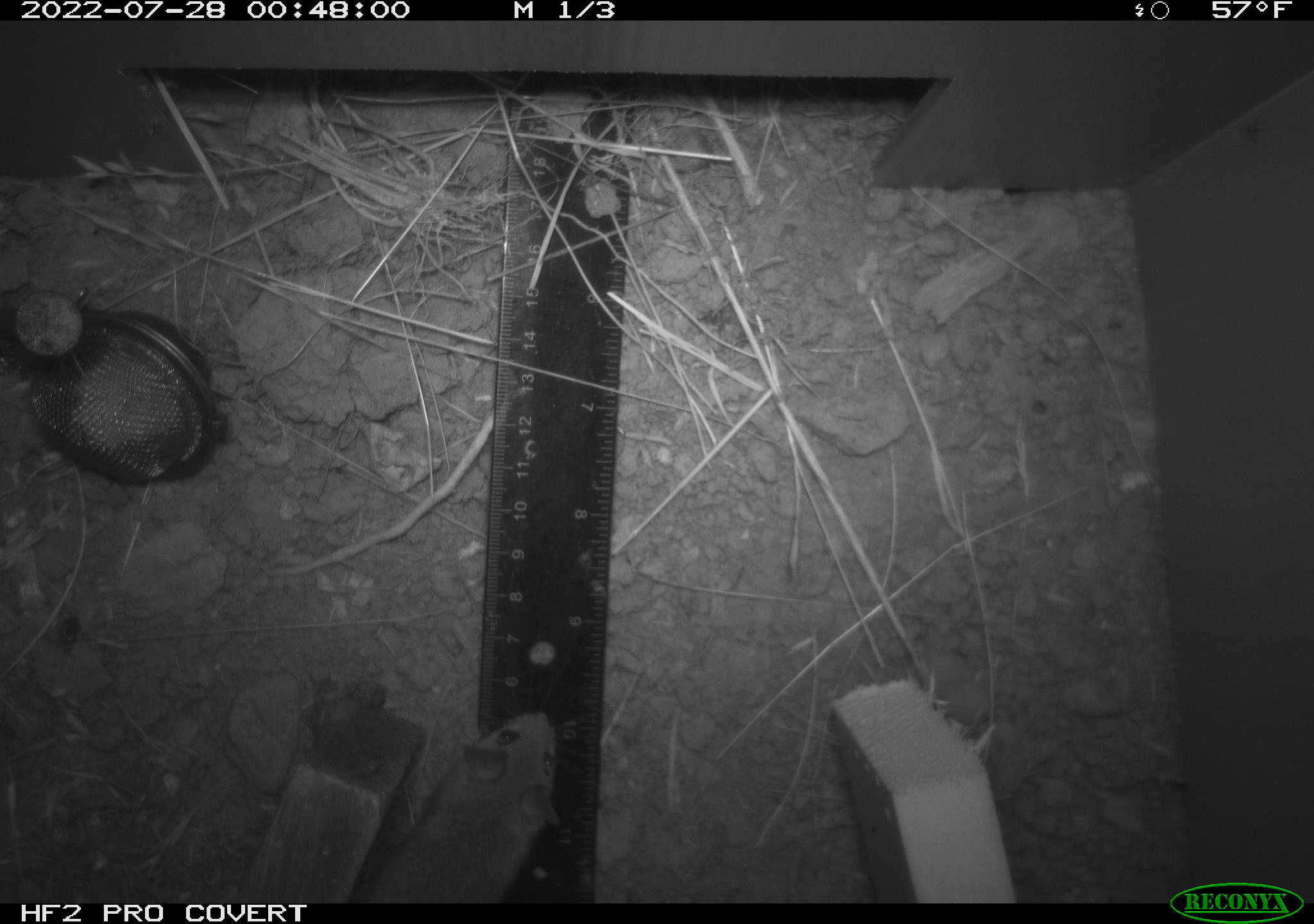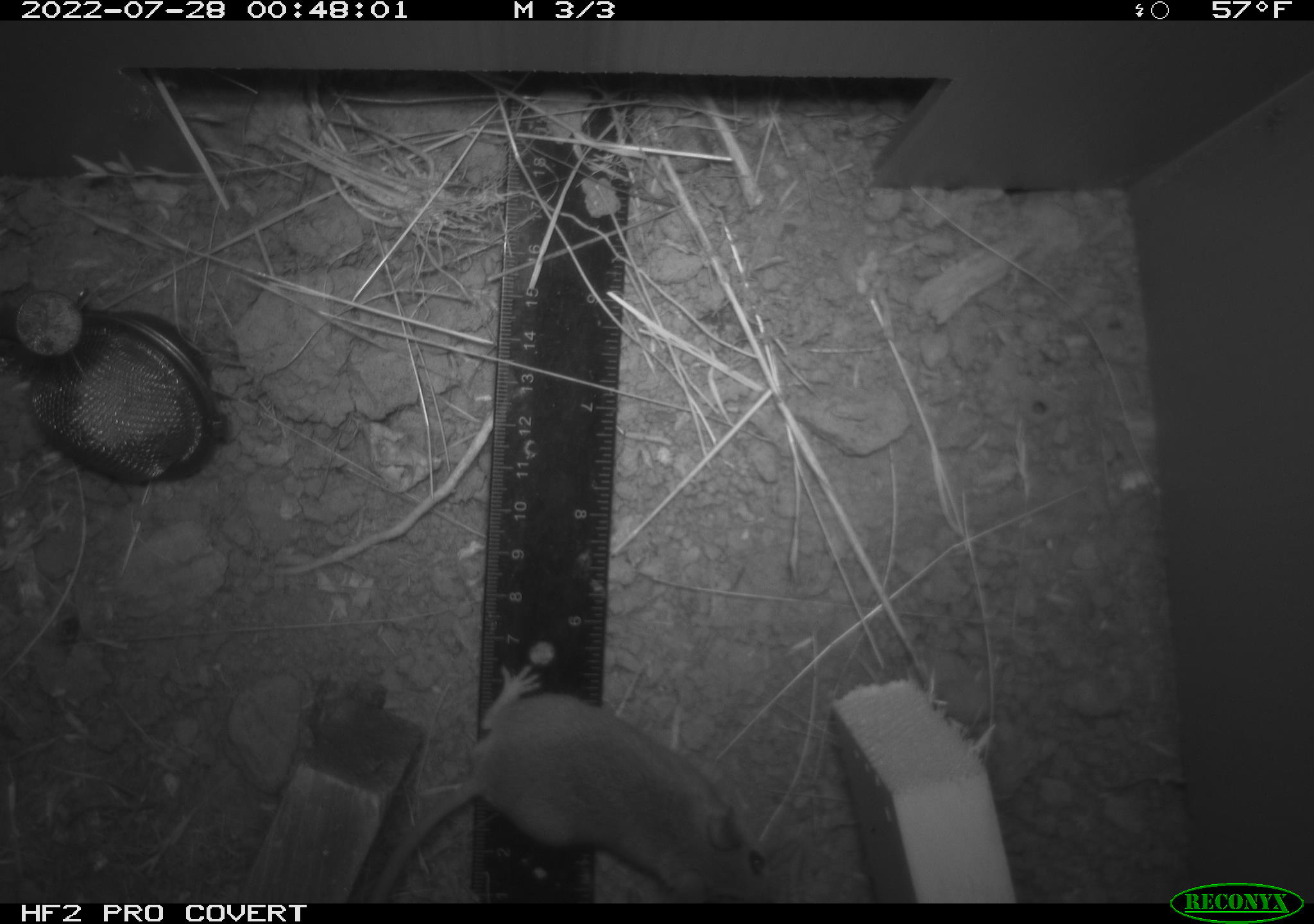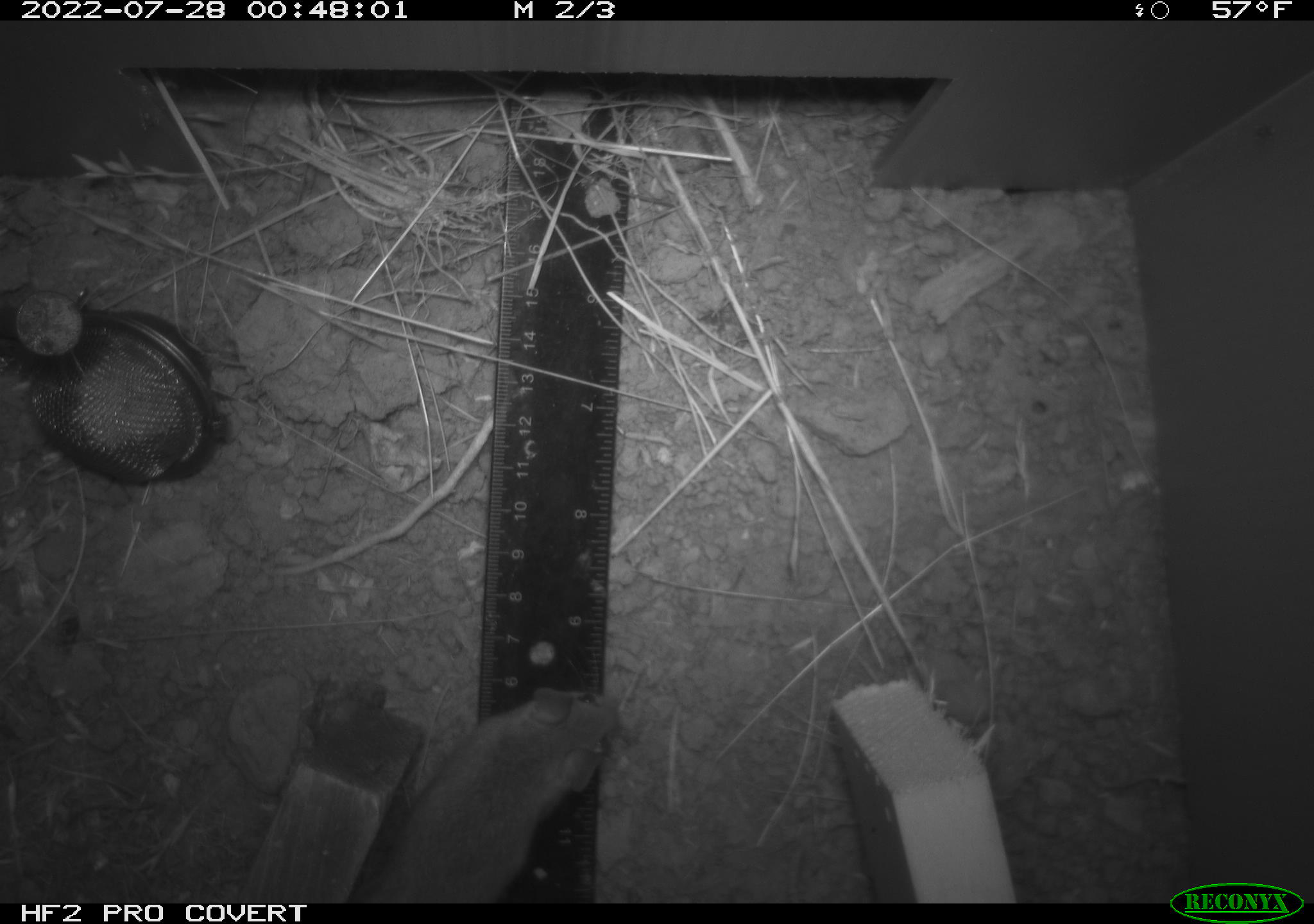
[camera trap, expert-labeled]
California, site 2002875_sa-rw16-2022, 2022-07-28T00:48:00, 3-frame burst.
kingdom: Animalia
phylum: Chordata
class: Mammalia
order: Rodentia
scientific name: Rodentia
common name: mouse species